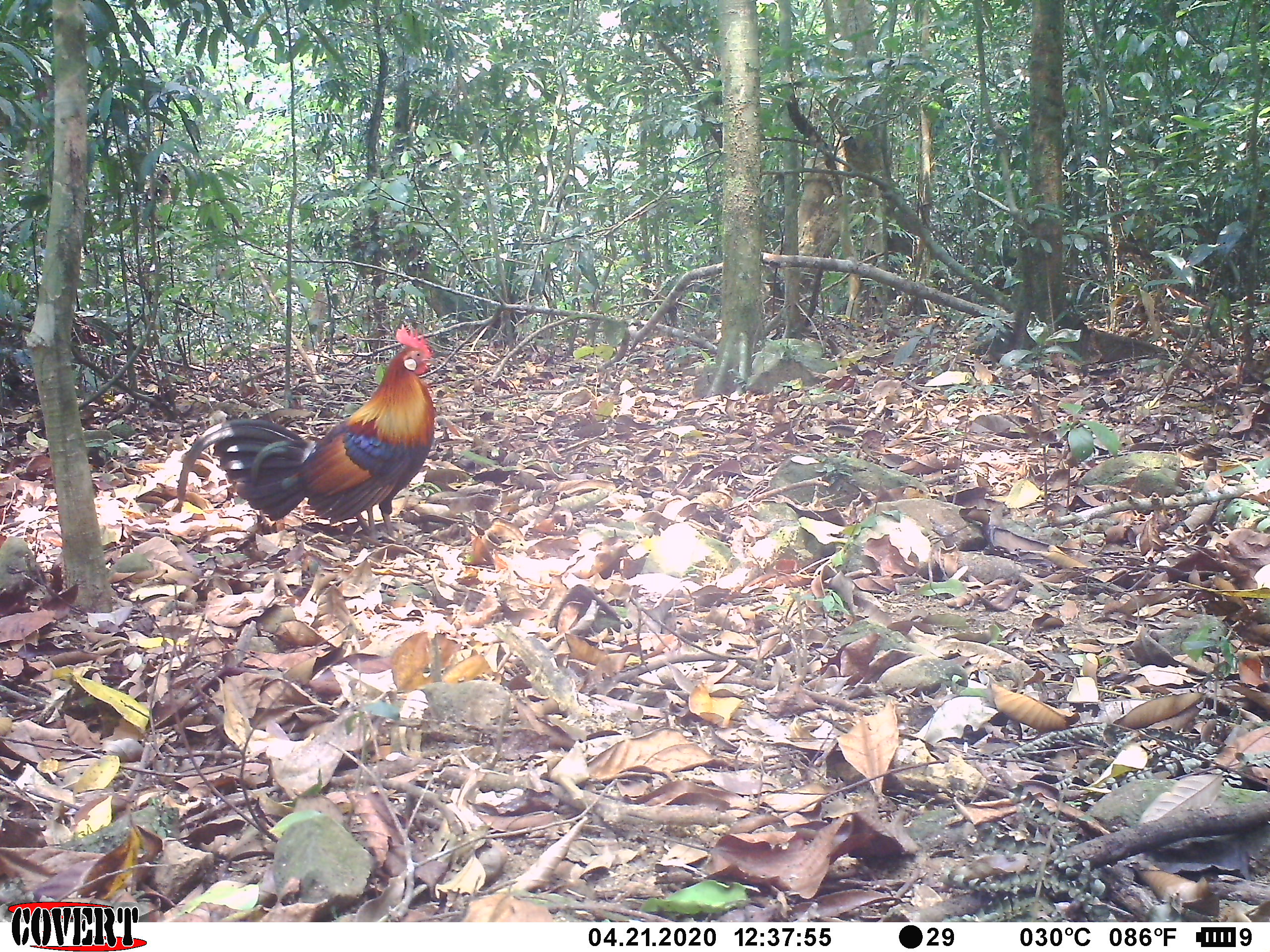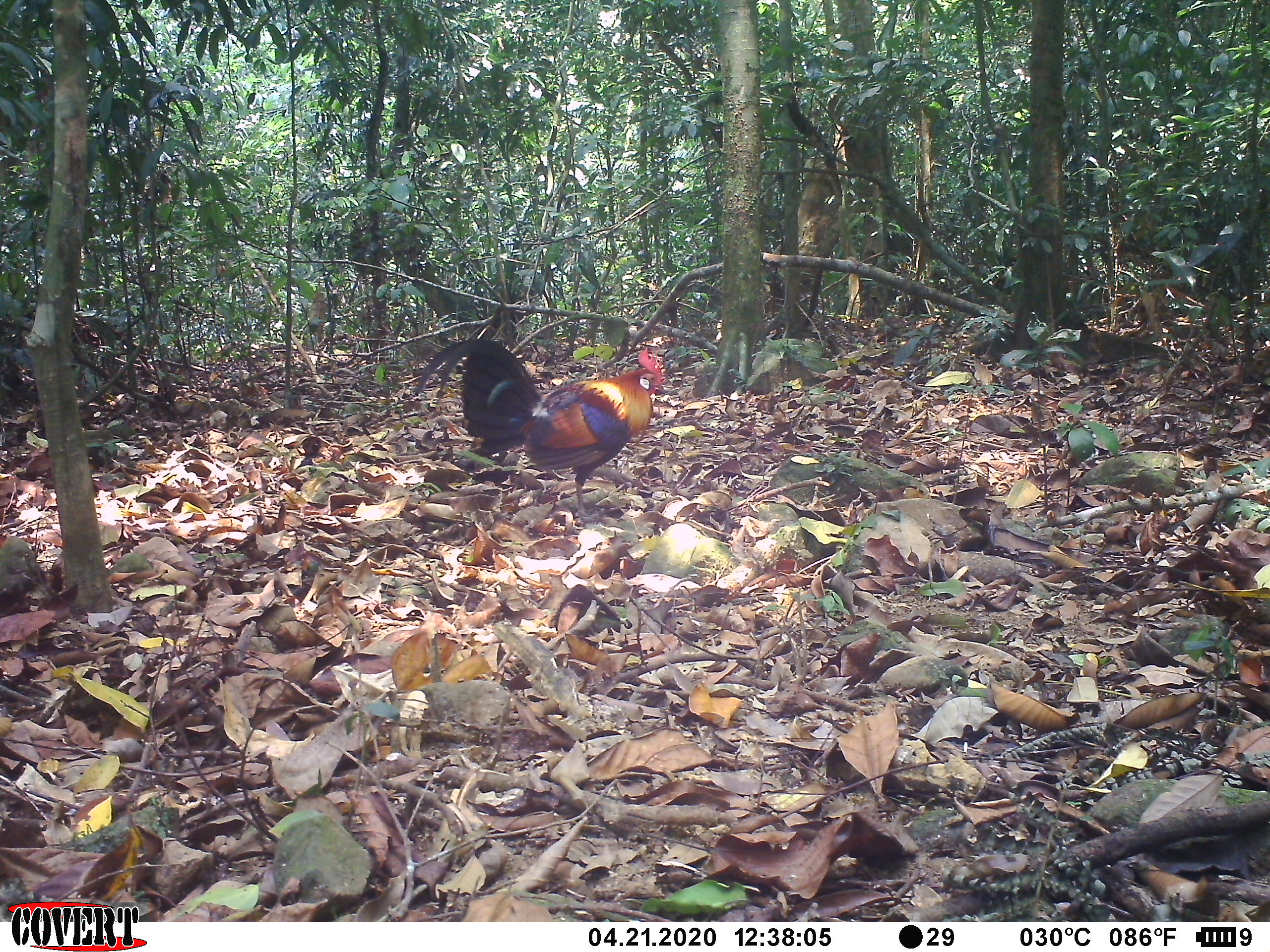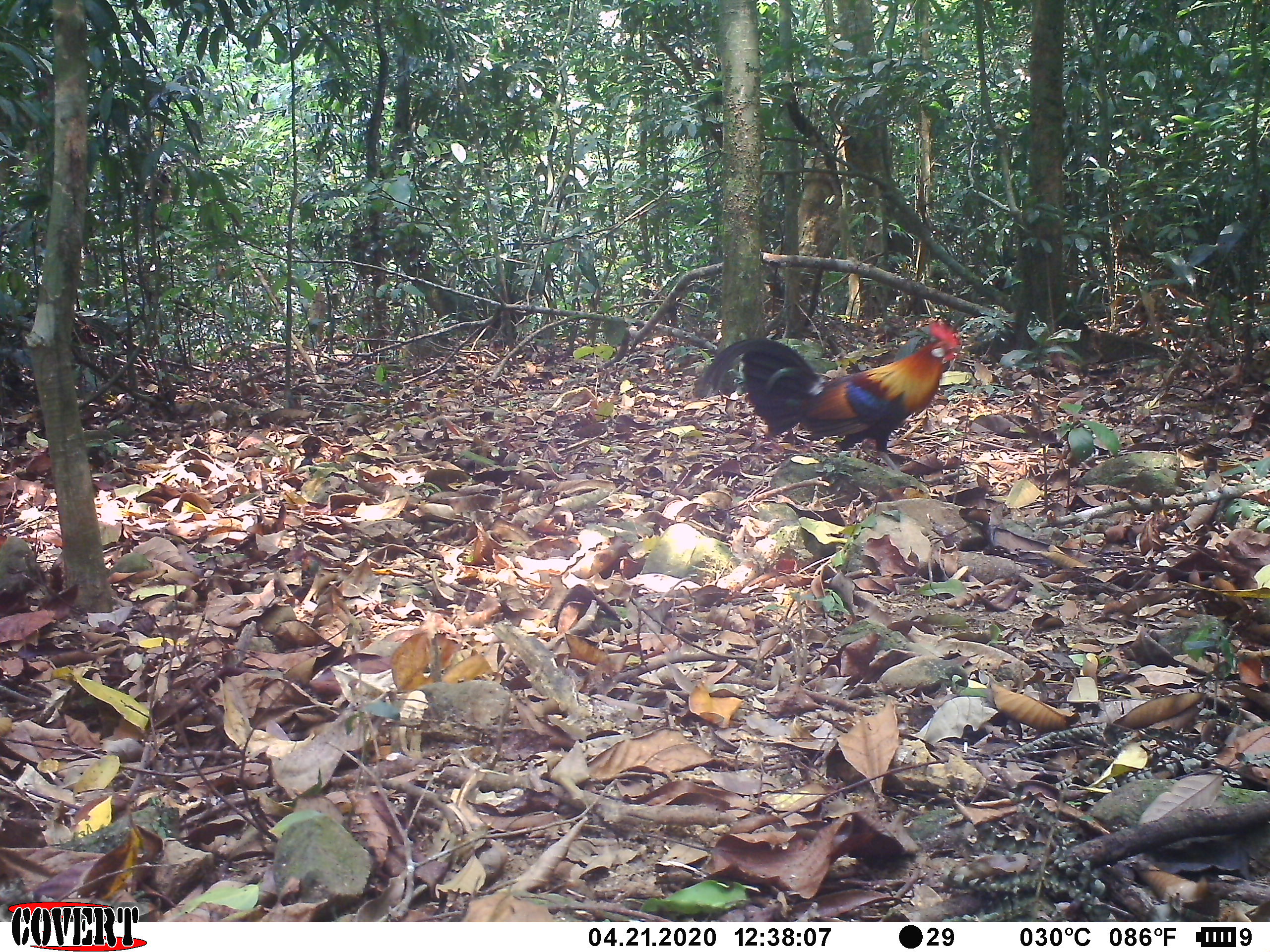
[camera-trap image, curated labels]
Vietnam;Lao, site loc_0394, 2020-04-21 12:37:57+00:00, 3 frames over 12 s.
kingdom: Animalia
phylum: Chordata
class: Aves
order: Galliformes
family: Phasianidae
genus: Gallus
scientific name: Gallus gallus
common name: red junglefowl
Red junglefowl (Gallus gallus). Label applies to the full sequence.